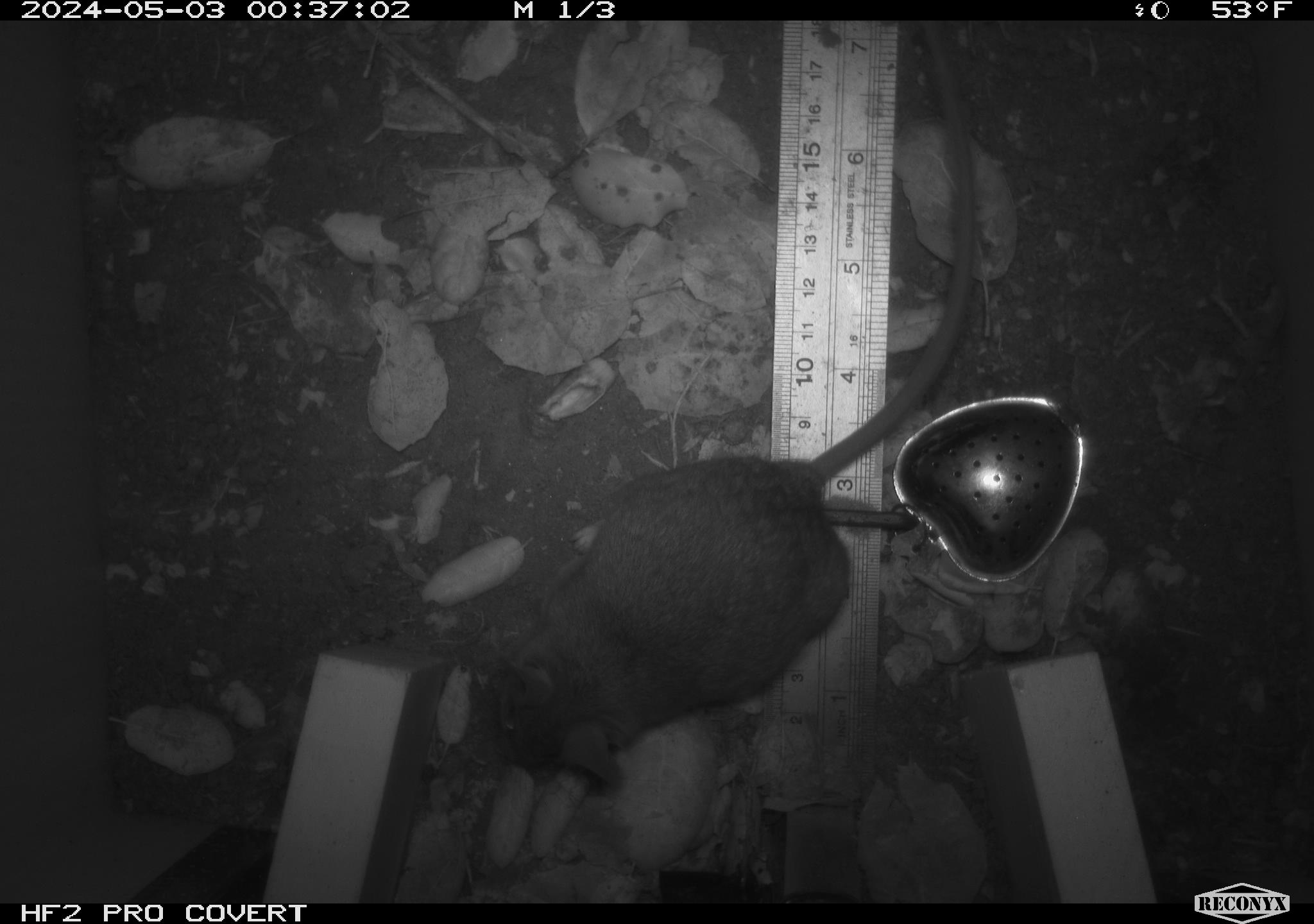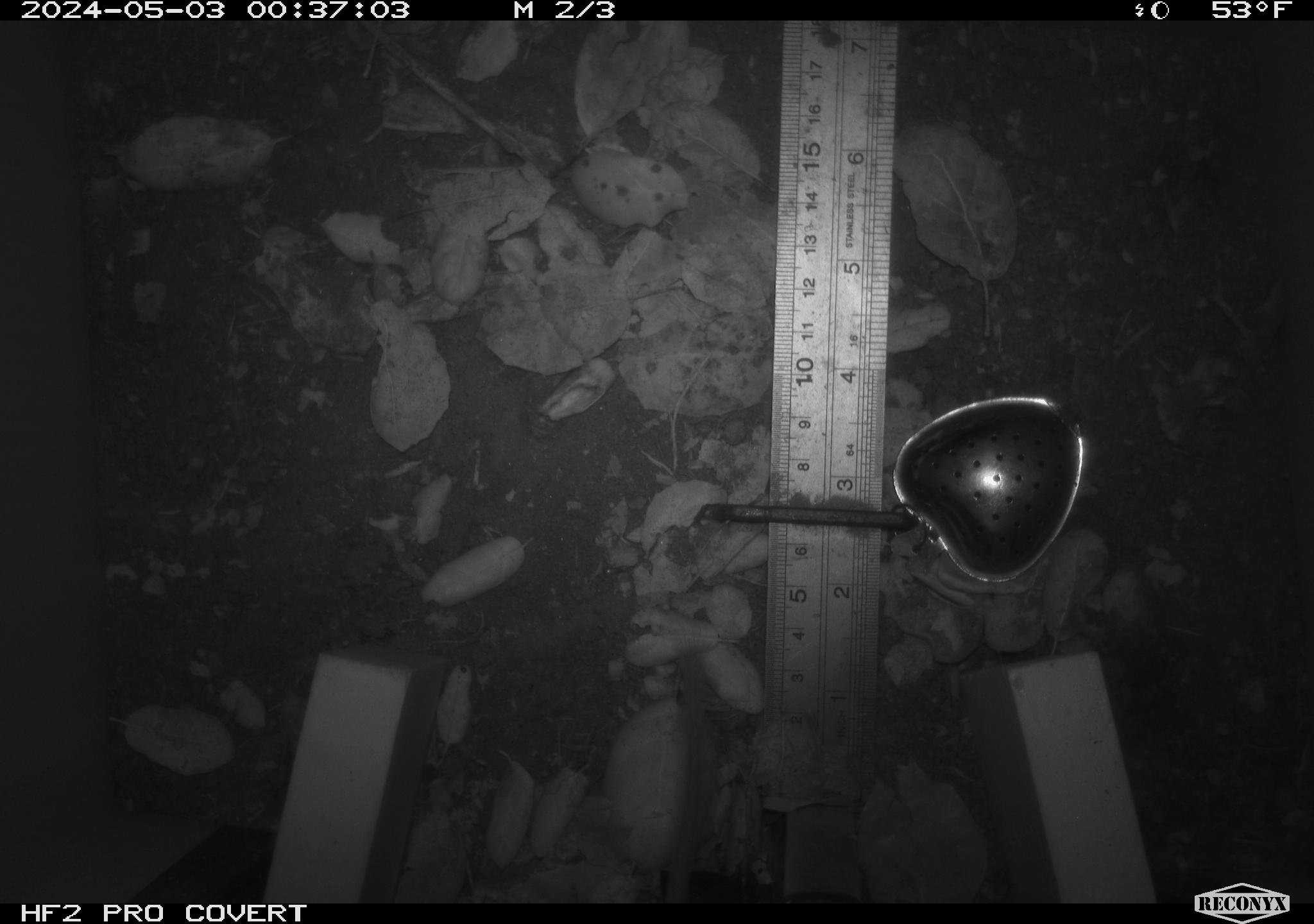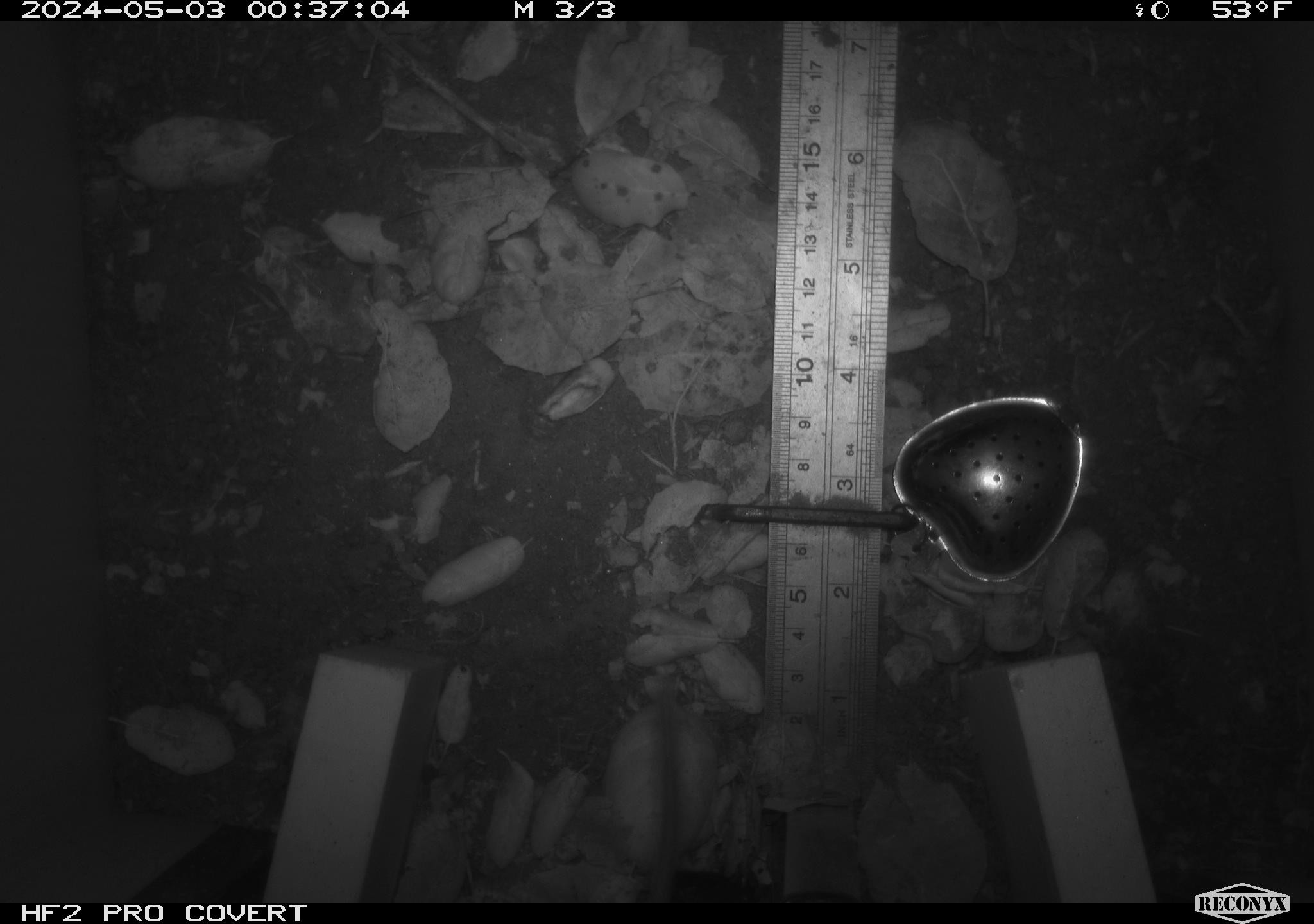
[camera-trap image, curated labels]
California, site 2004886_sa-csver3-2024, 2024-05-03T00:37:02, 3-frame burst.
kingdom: Animalia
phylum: Chordata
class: Mammalia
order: Rodentia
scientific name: Rodentia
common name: rodent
Rodent (Rodentia).